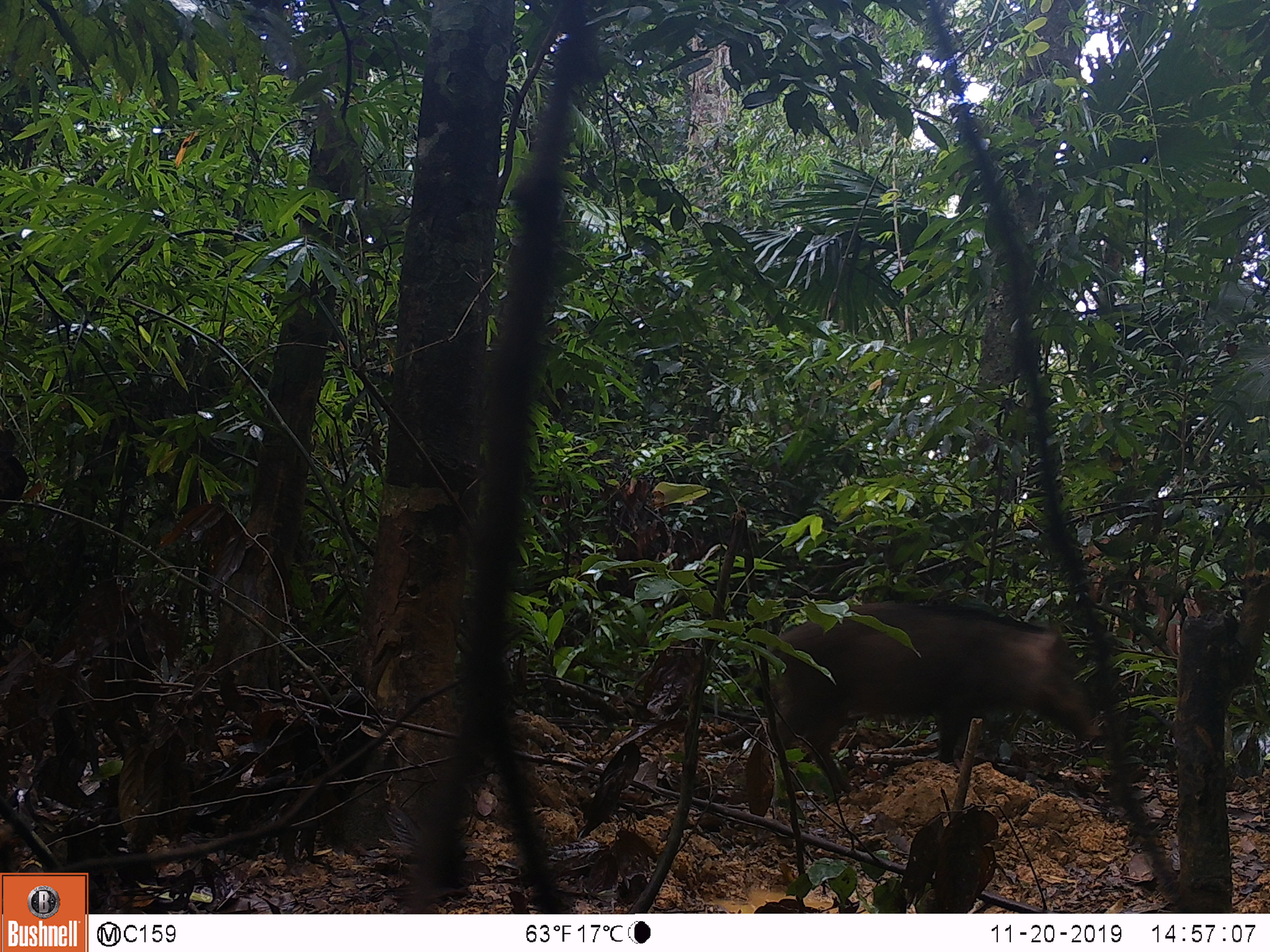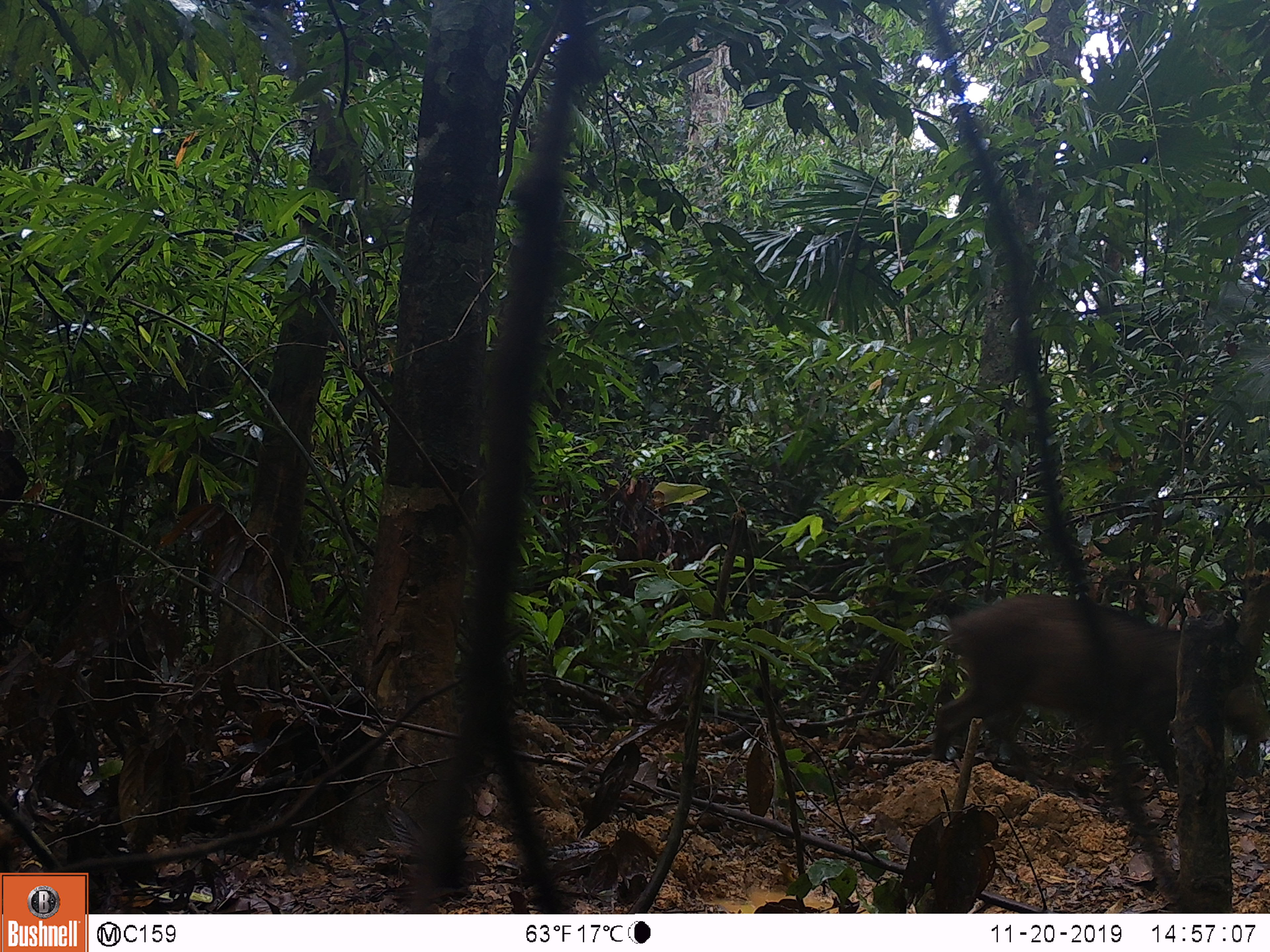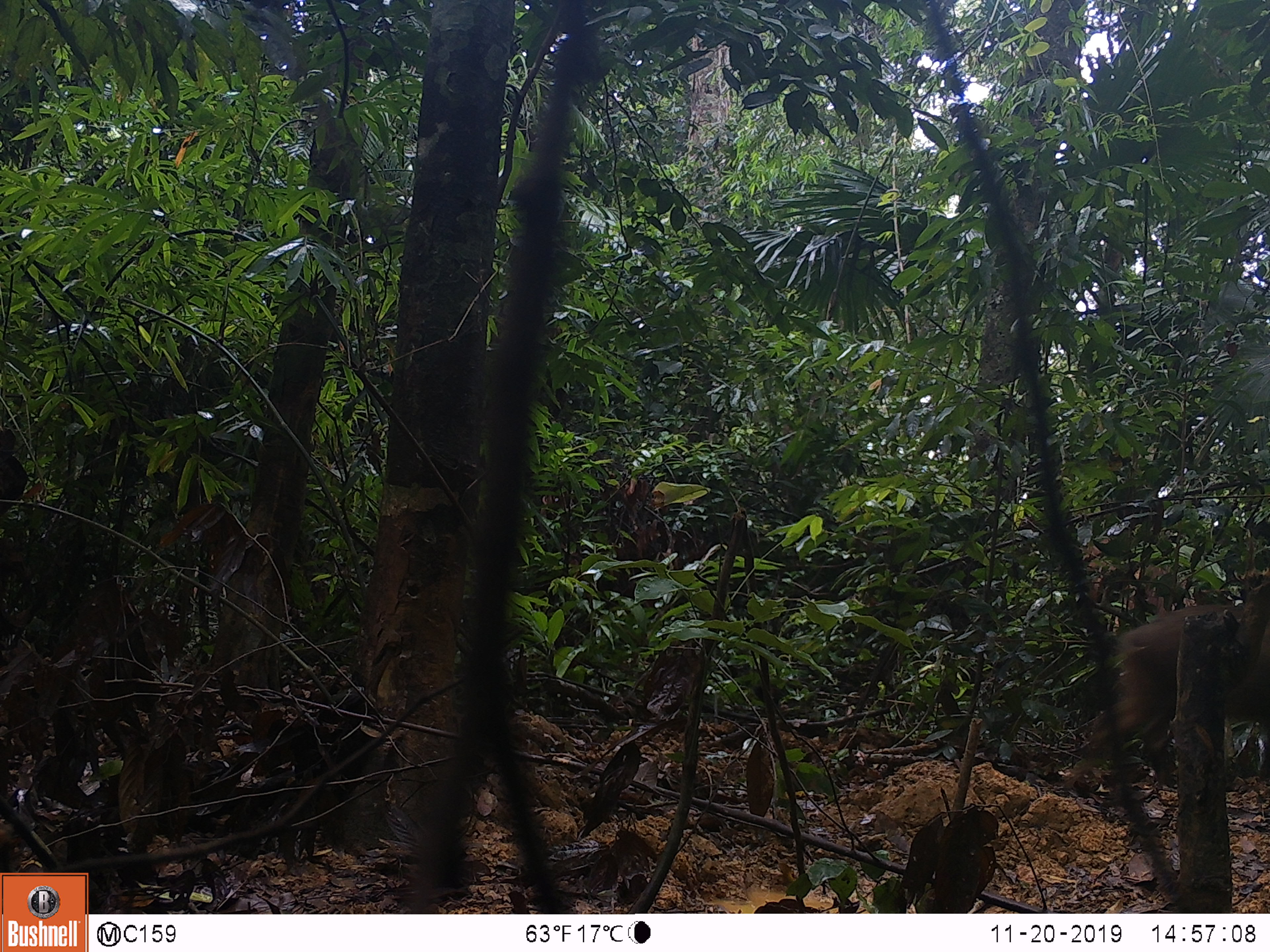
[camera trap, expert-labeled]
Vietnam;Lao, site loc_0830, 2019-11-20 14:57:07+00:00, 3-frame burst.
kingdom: Animalia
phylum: Chordata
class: Mammalia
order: Artiodactyla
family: Suidae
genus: Sus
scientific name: Sus scrofa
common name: eurasian wild pig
Eurasian wild pig (Sus scrofa). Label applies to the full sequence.